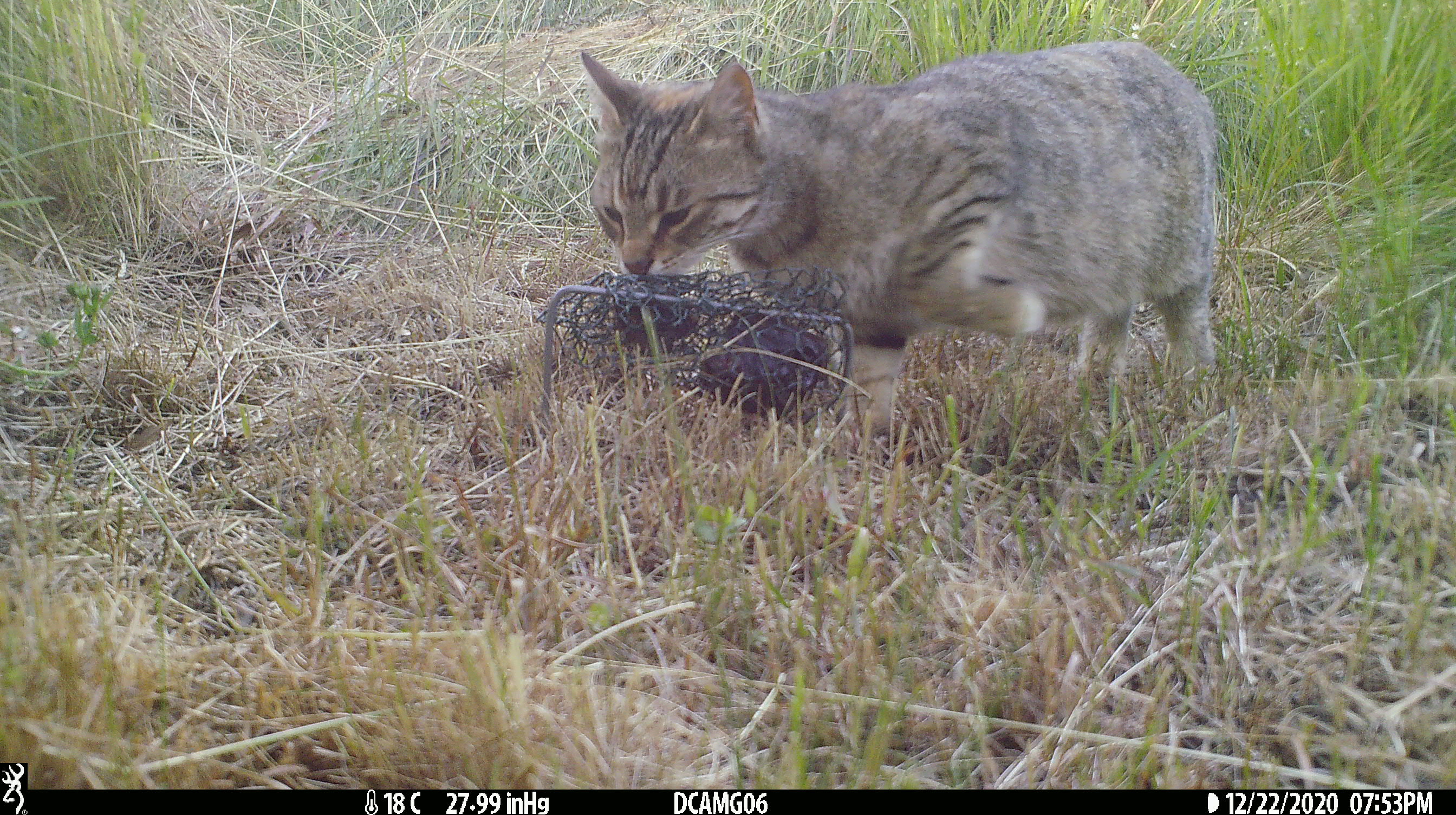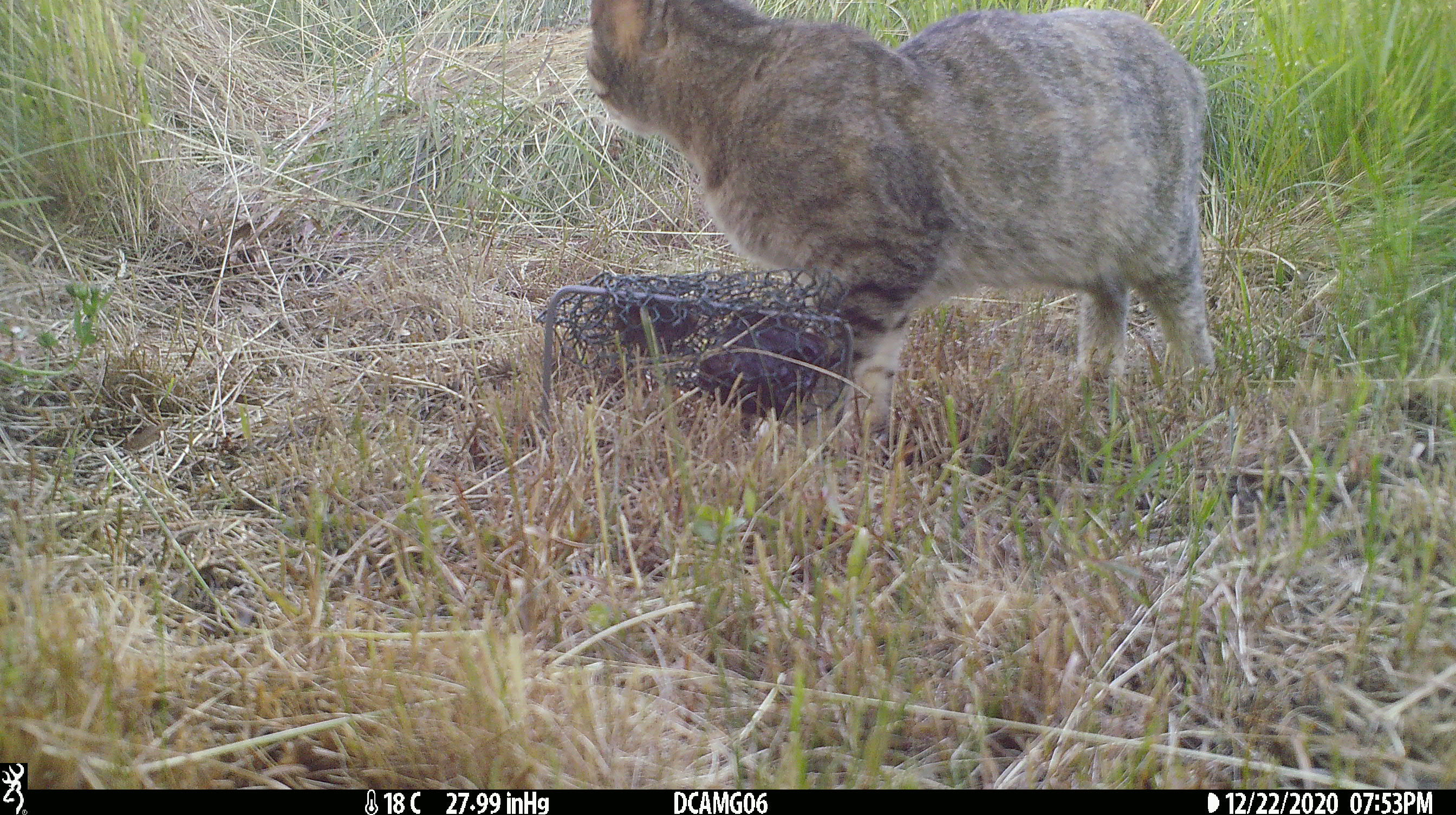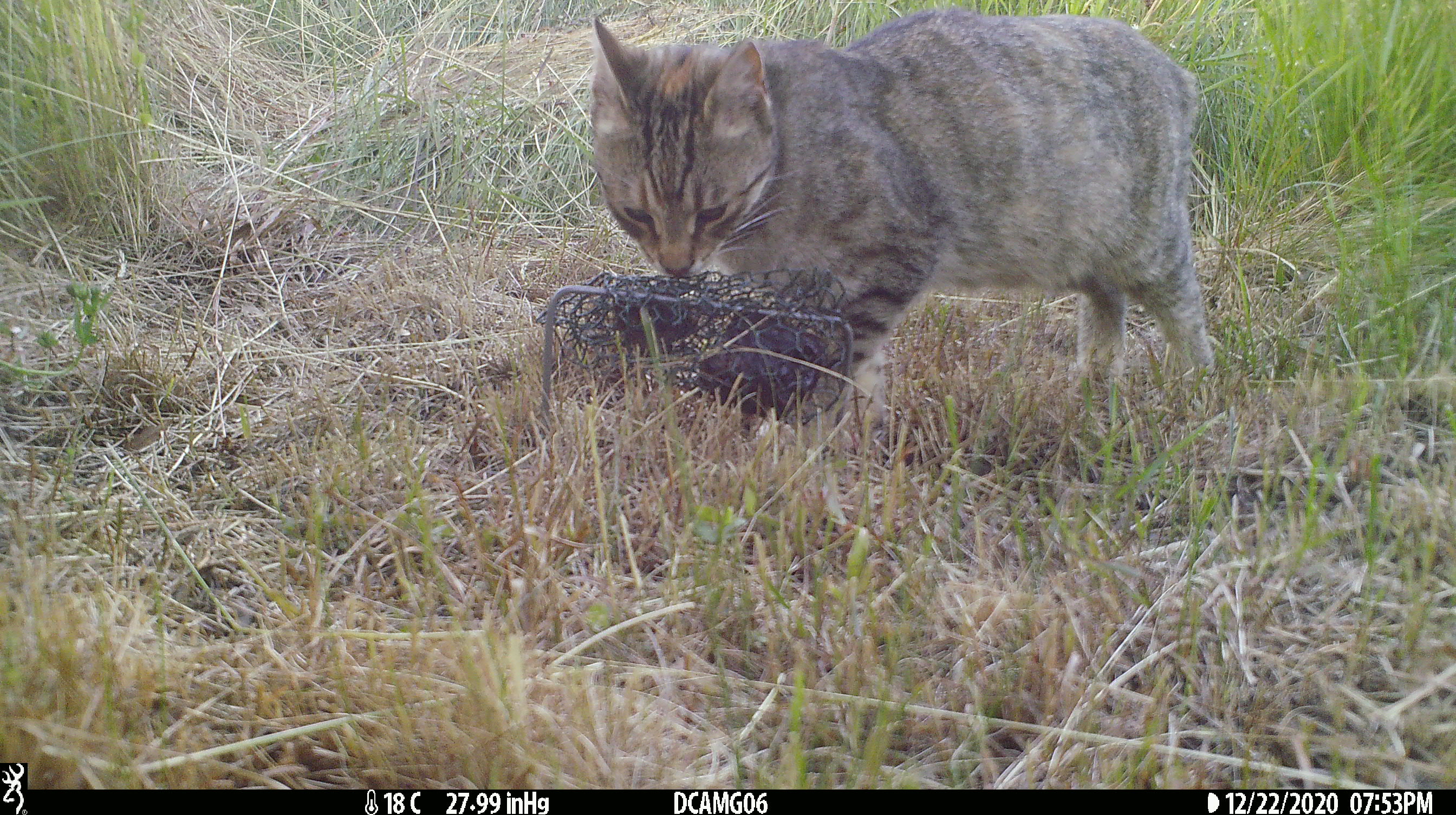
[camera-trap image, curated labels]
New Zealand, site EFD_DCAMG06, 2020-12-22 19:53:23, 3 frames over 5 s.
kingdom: Animalia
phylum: Chordata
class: Mammalia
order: Carnivora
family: Felidae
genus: Felis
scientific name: Felis catus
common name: domestic cat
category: cat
Cat (domestic cat) (Felis catus).